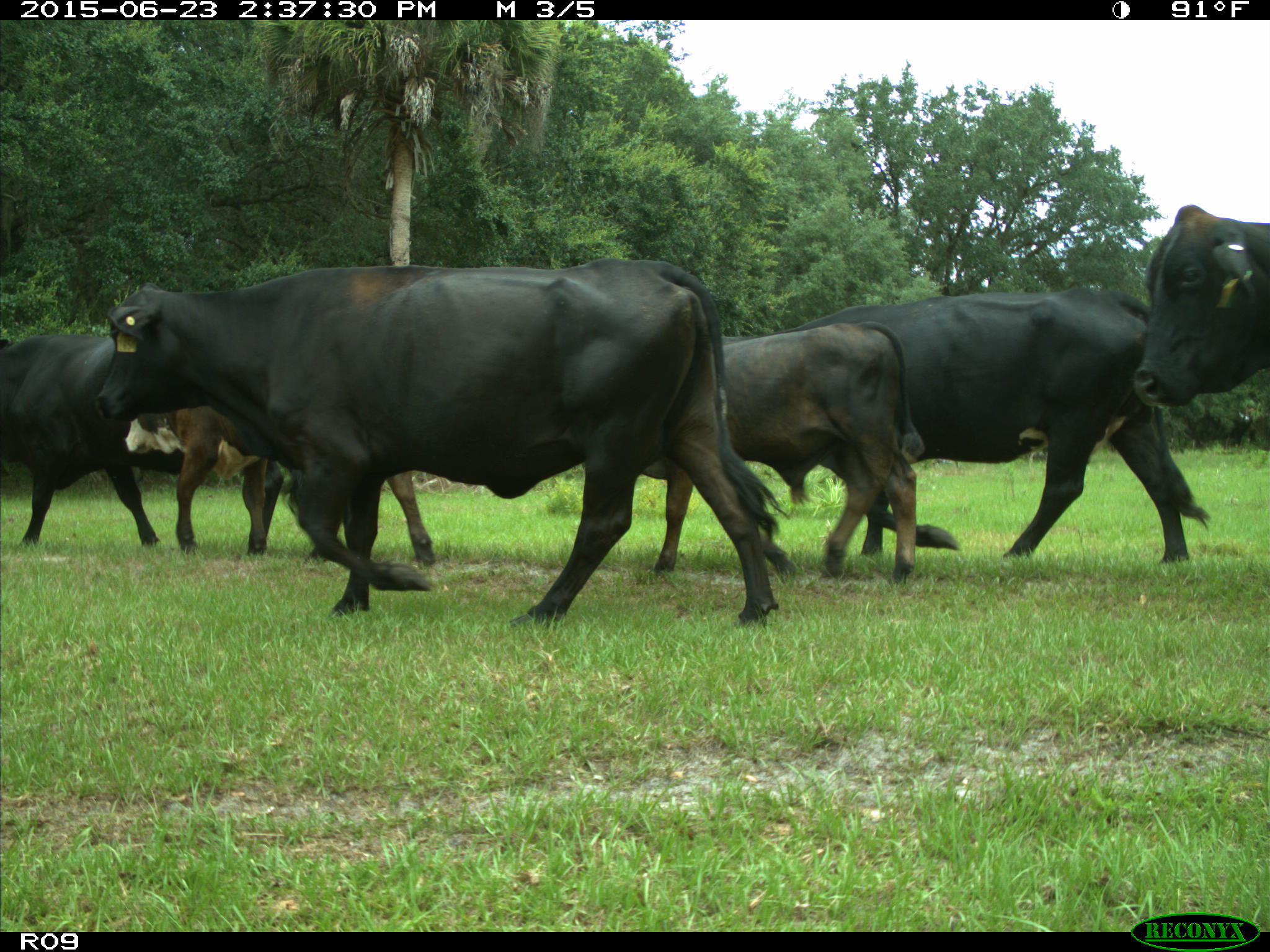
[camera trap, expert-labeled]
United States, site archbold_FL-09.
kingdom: Animalia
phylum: Chordata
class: Mammalia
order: Artiodactyla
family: Bovidae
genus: Bos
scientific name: Bos taurus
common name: domestic cow